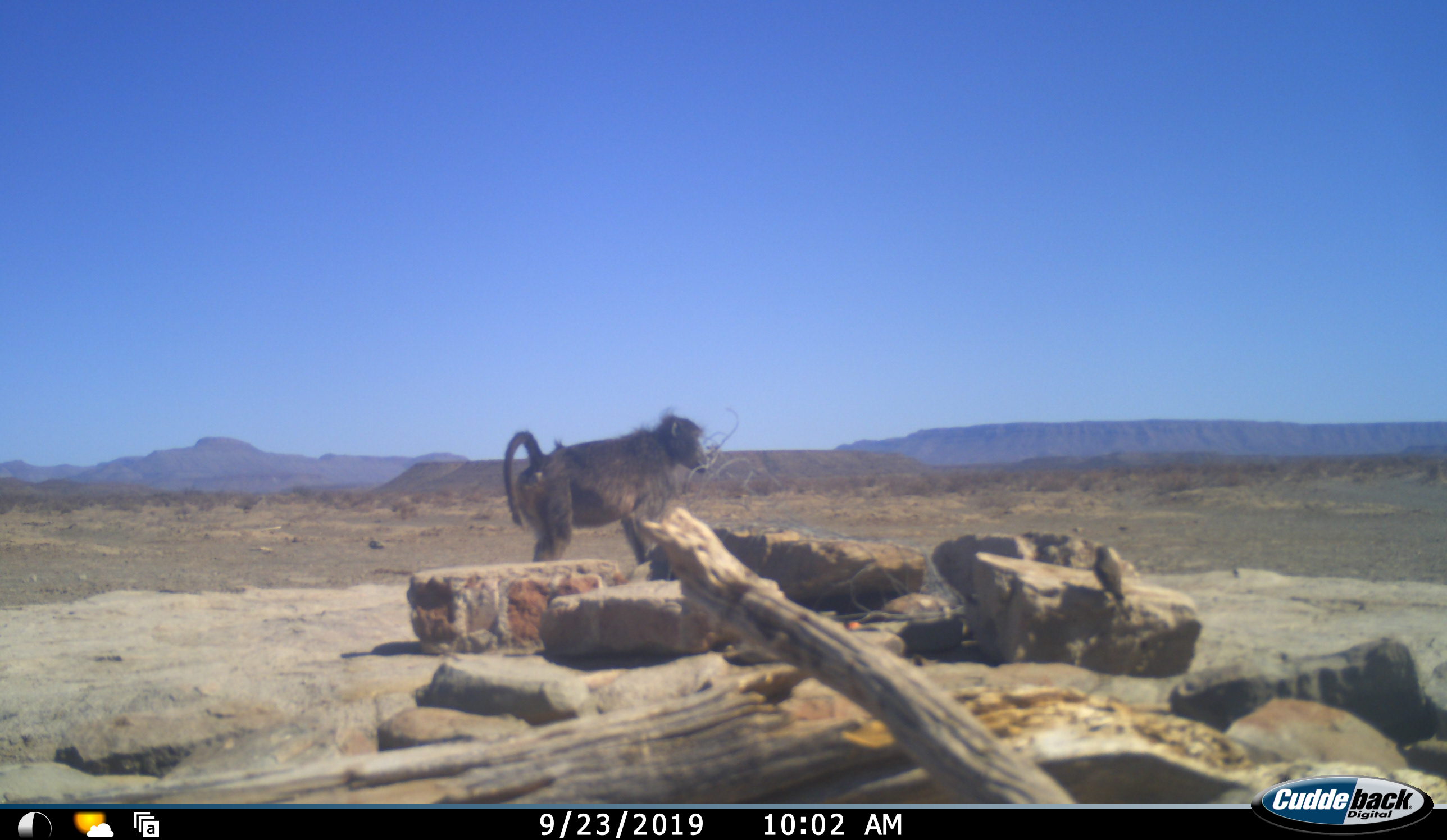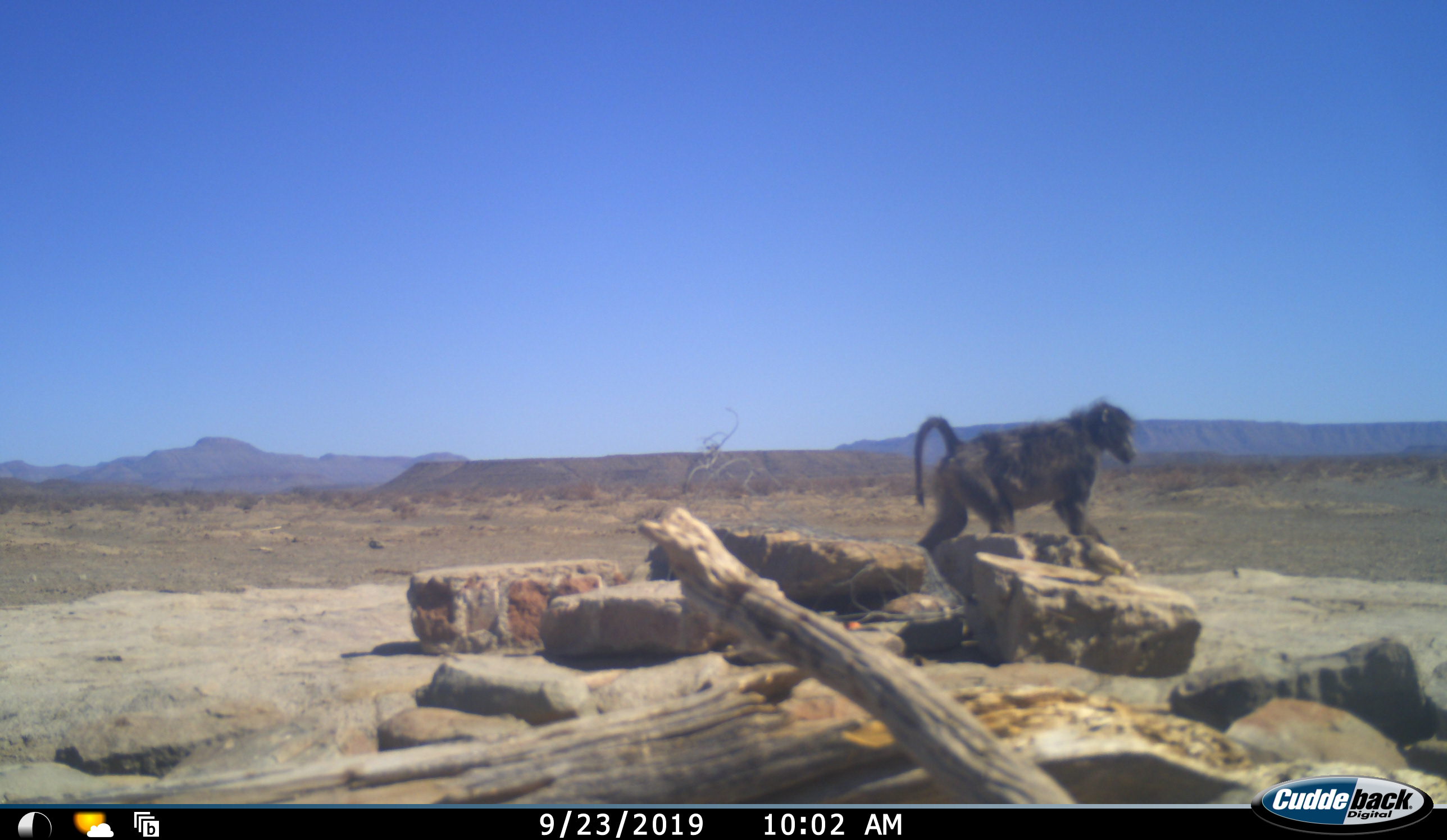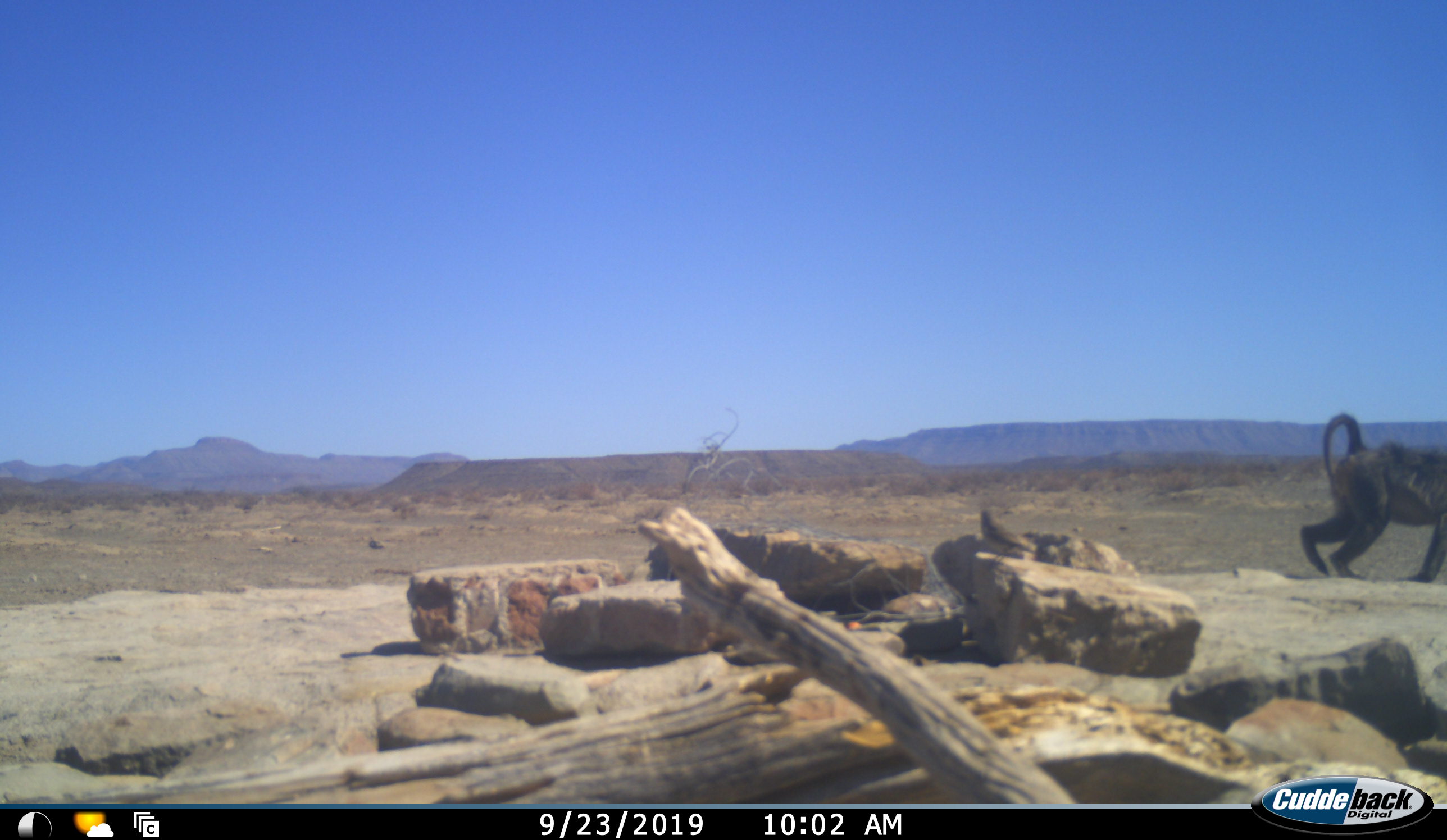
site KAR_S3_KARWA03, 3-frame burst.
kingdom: Animalia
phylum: Chordata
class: Mammalia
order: Primates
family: Cercopithecidae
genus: Papio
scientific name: Papio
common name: baboon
Baboon (Papio), count 1. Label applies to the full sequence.